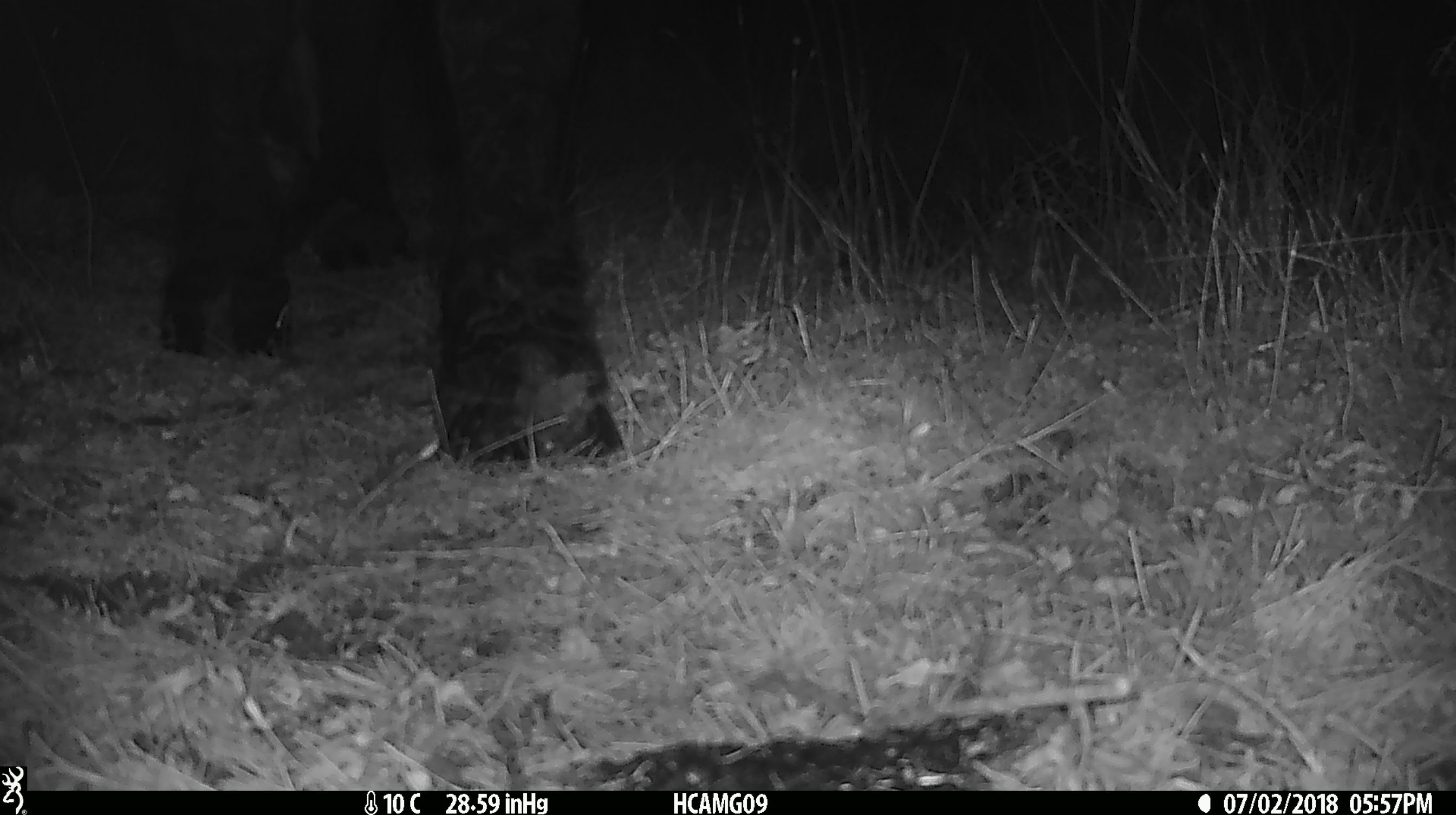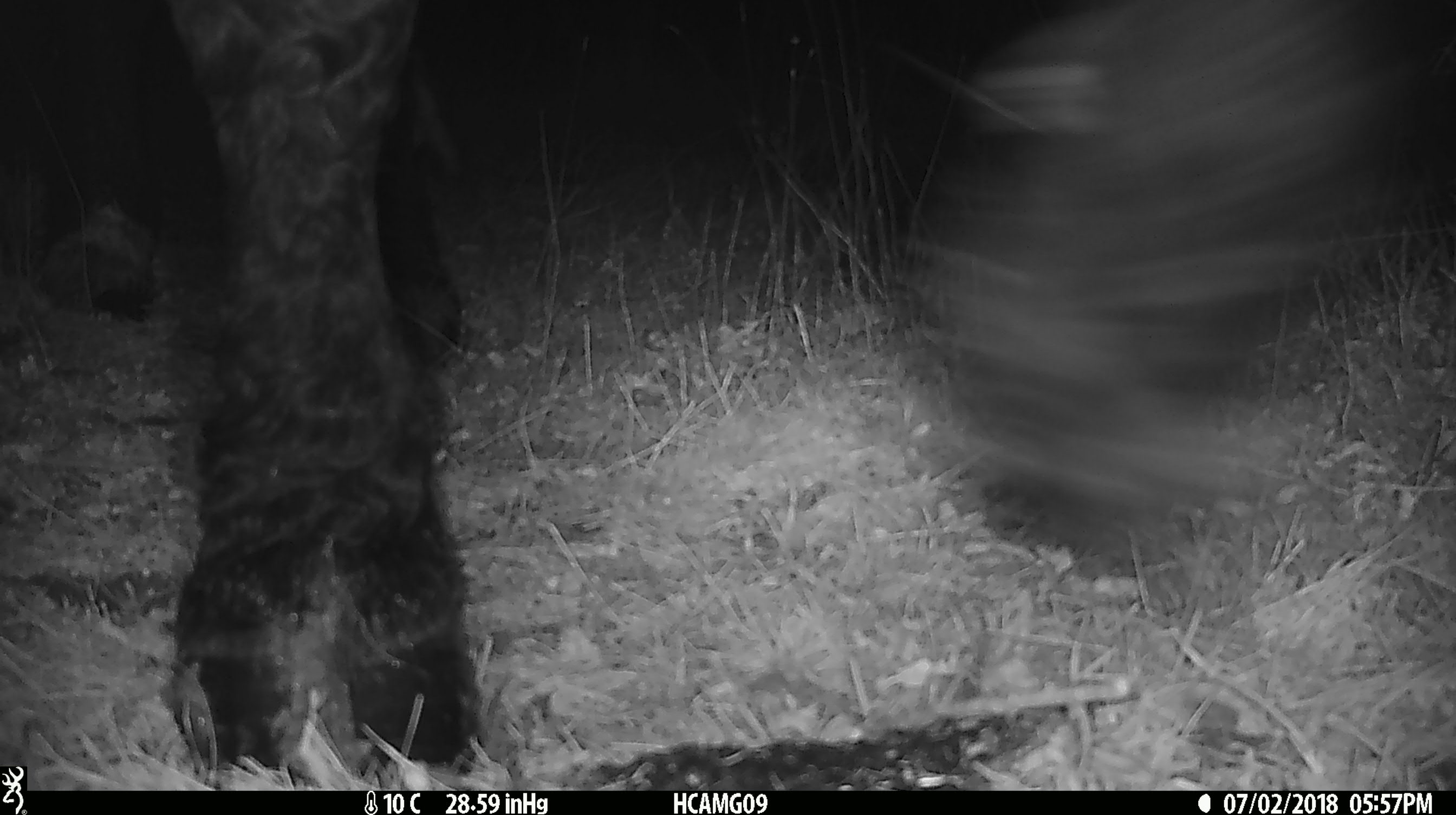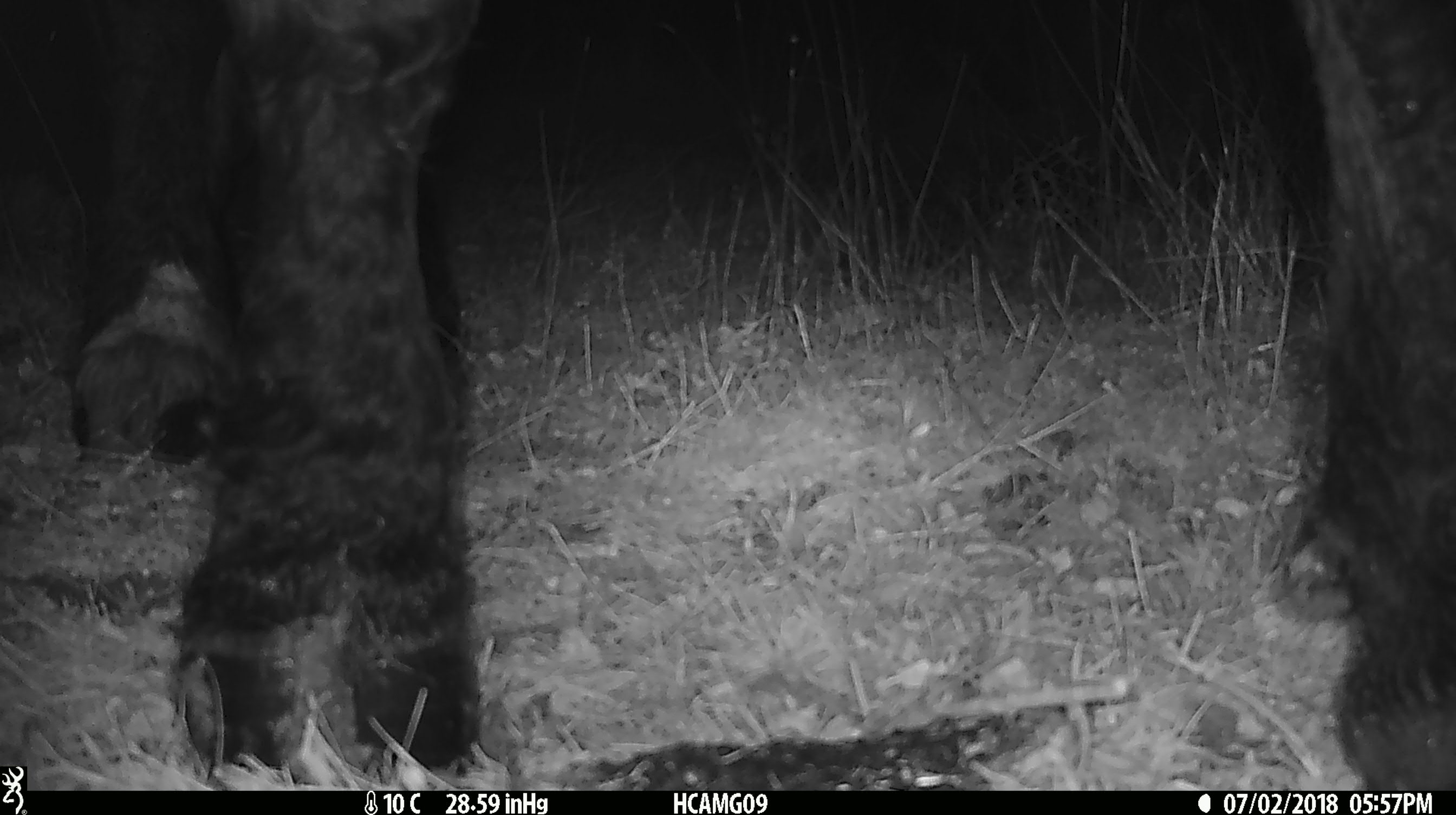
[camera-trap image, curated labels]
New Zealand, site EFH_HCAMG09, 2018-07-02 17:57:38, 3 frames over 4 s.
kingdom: Animalia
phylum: Chordata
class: Mammalia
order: Artiodactyla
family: Bovidae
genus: Bos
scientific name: Bos taurus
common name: domestic cow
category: cow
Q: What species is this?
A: Cow (domestic cow) (Bos taurus).